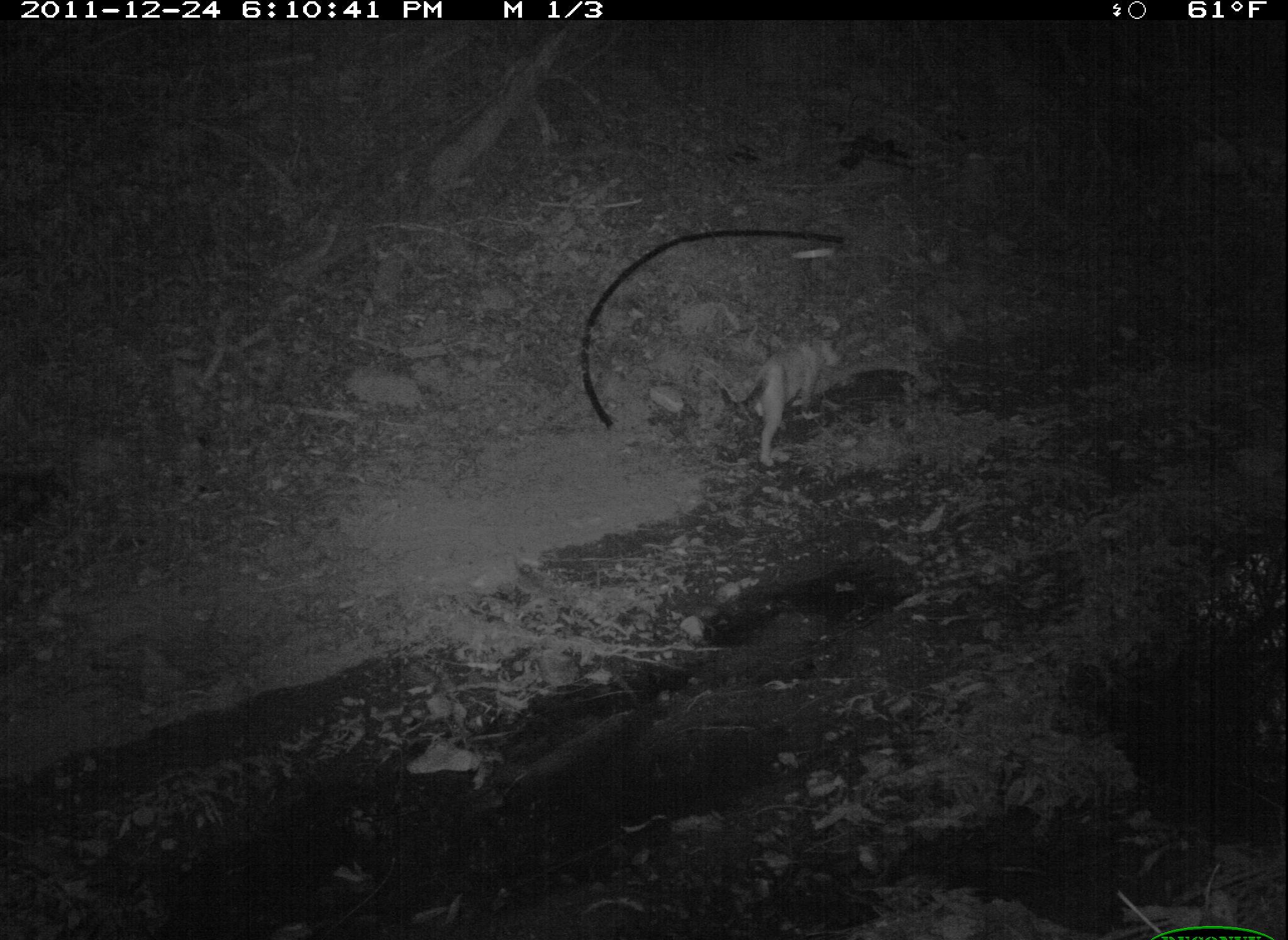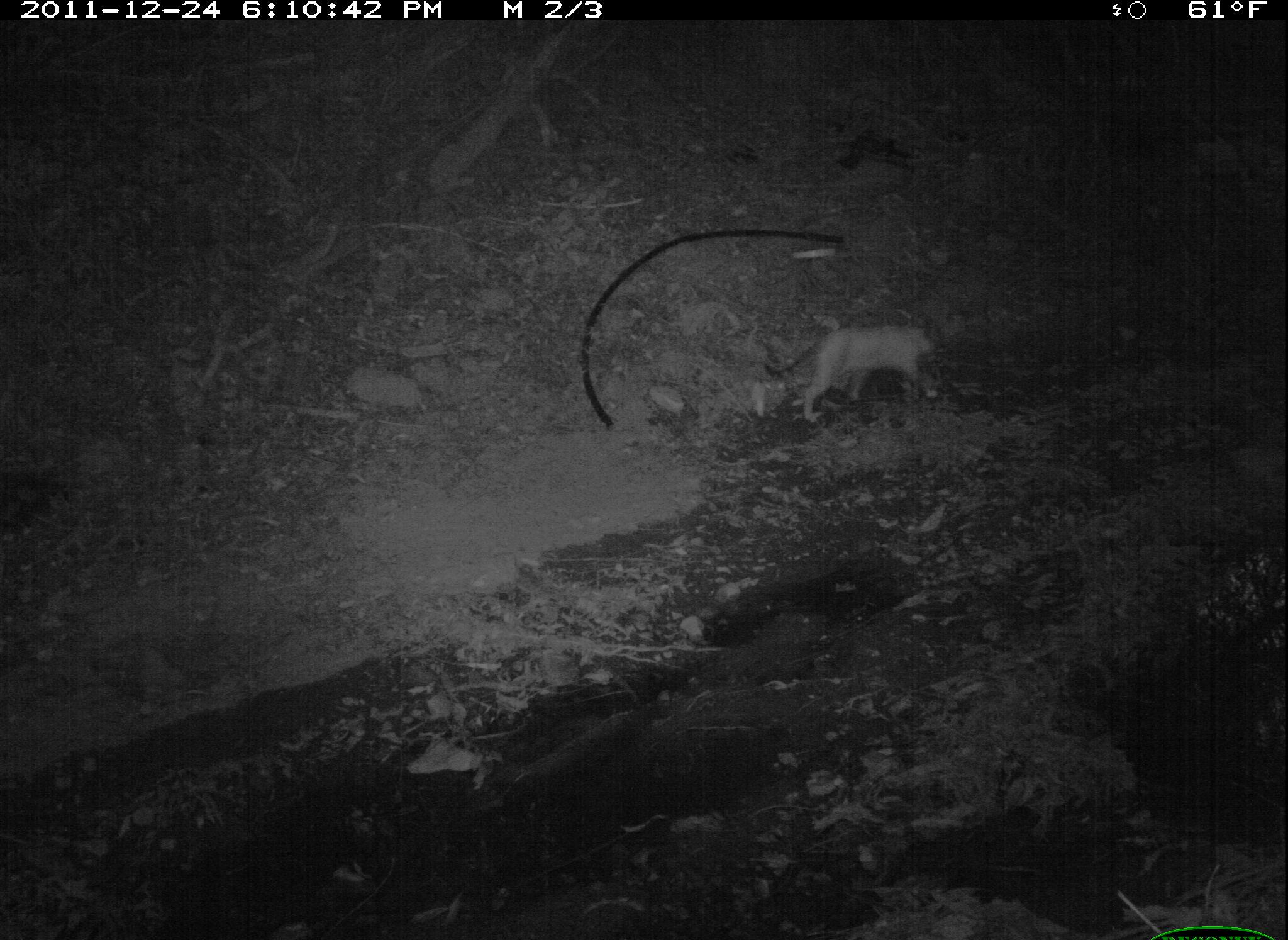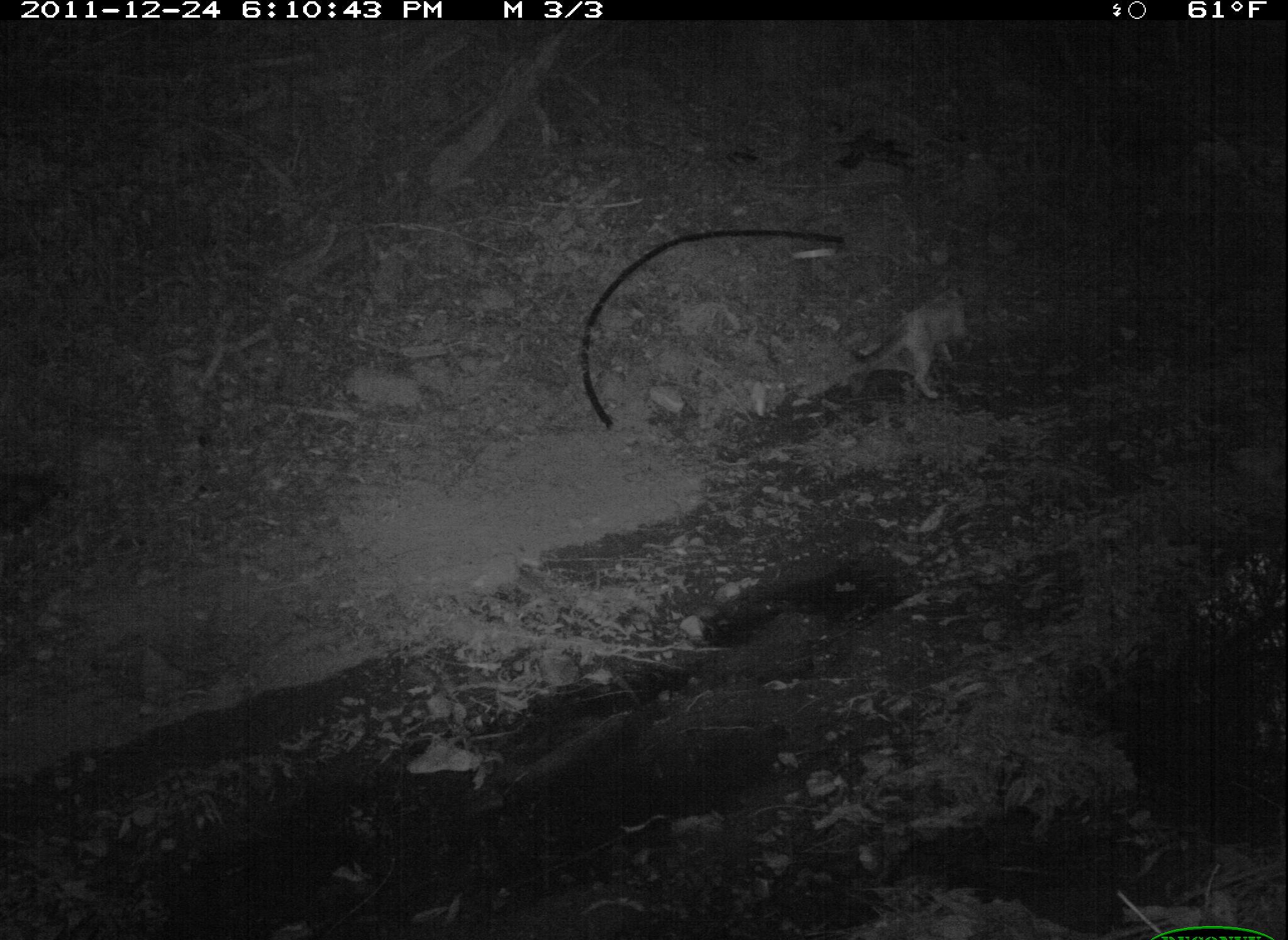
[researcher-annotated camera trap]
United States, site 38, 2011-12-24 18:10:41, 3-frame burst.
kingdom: Animalia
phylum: Chordata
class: Mammalia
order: Carnivora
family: Felidae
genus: Felis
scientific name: Felis catus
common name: cat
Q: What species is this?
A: Cat (Felis catus).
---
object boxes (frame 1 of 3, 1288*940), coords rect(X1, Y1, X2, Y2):
cat: rect(720, 312, 855, 477)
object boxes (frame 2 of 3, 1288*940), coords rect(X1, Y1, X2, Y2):
cat: rect(763, 320, 941, 423)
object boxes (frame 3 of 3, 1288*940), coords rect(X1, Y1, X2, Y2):
cat: rect(831, 274, 984, 406)